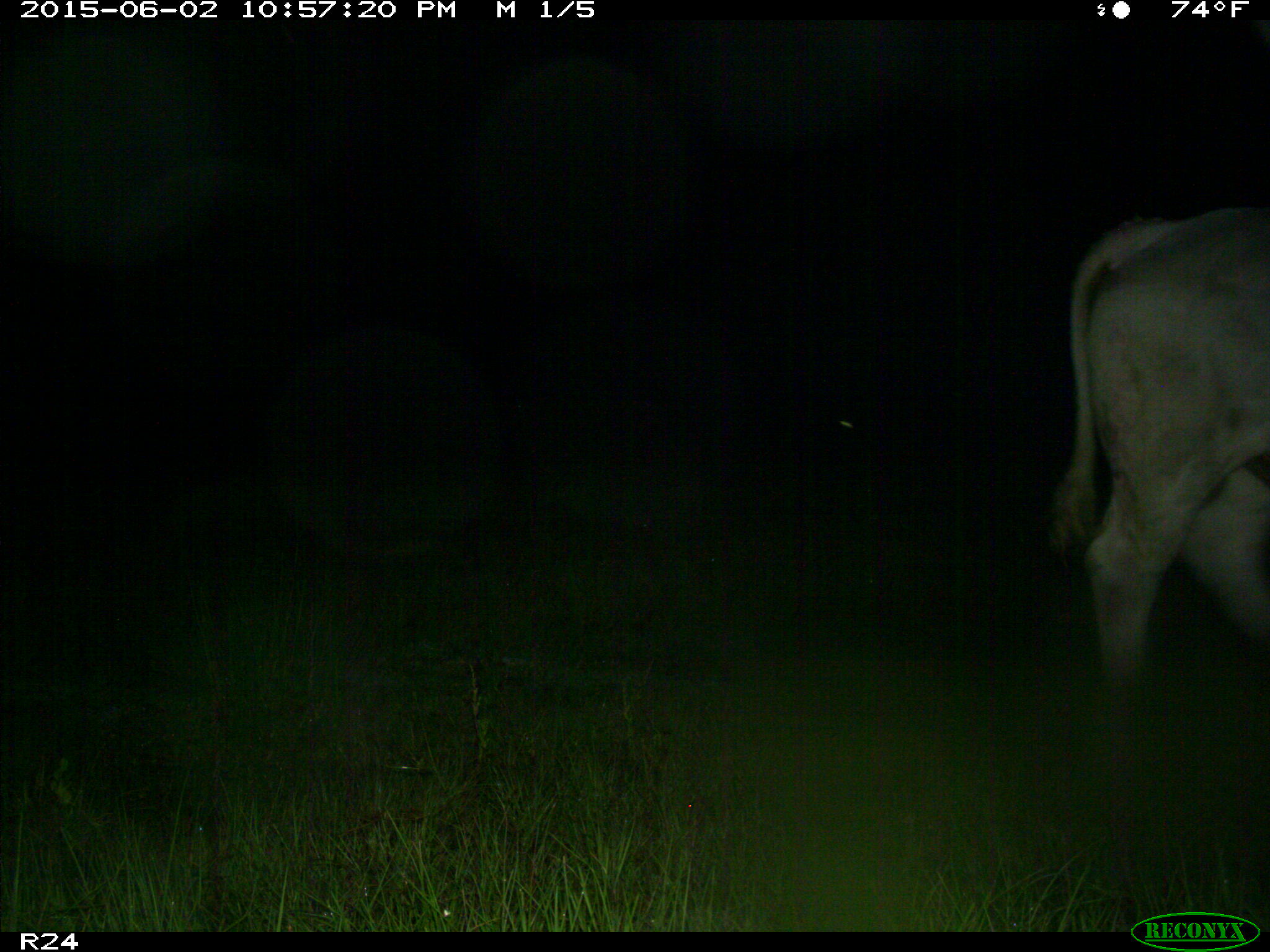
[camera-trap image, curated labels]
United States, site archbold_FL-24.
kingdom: Animalia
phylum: Chordata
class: Mammalia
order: Artiodactyla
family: Bovidae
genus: Bos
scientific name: Bos taurus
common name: domestic cow